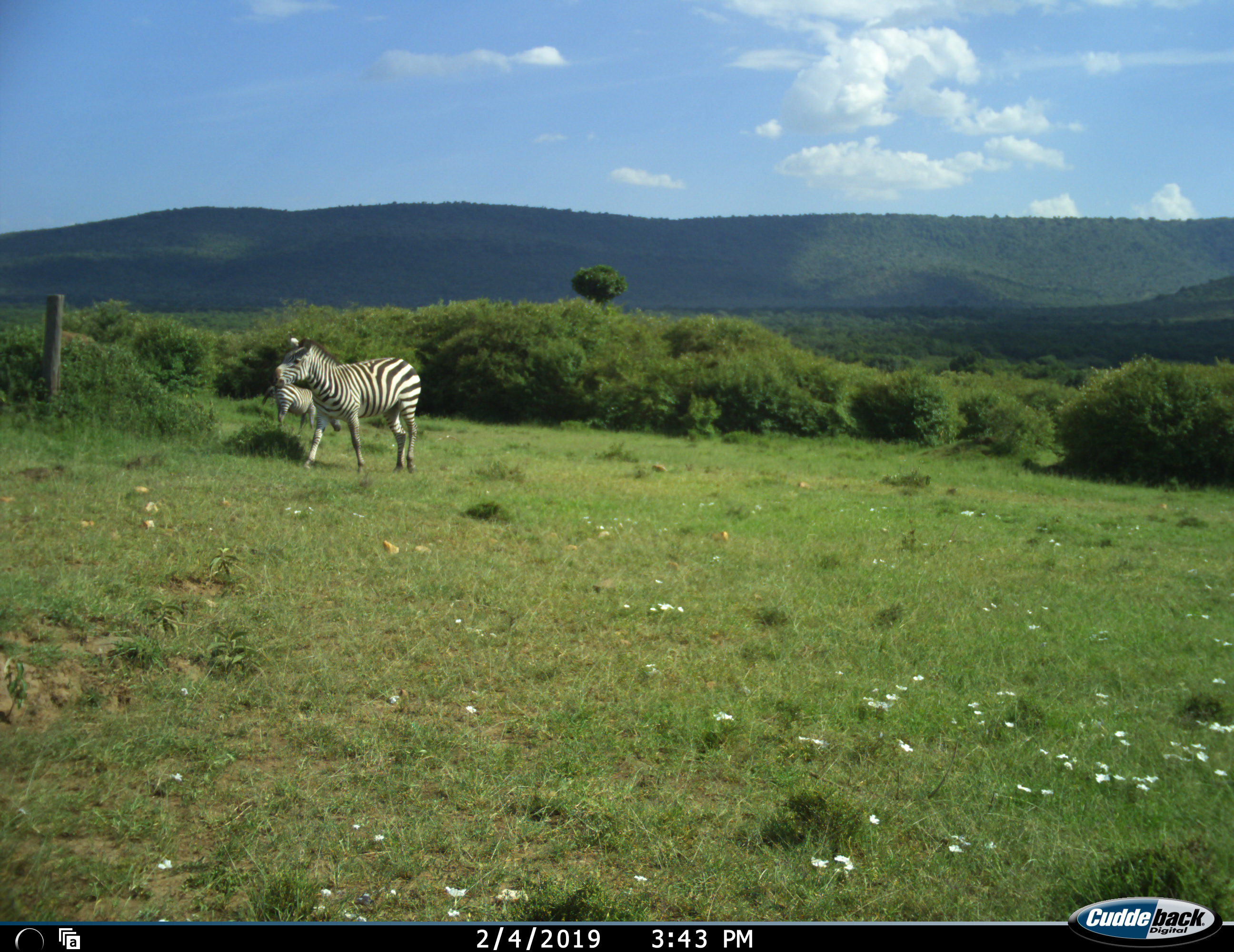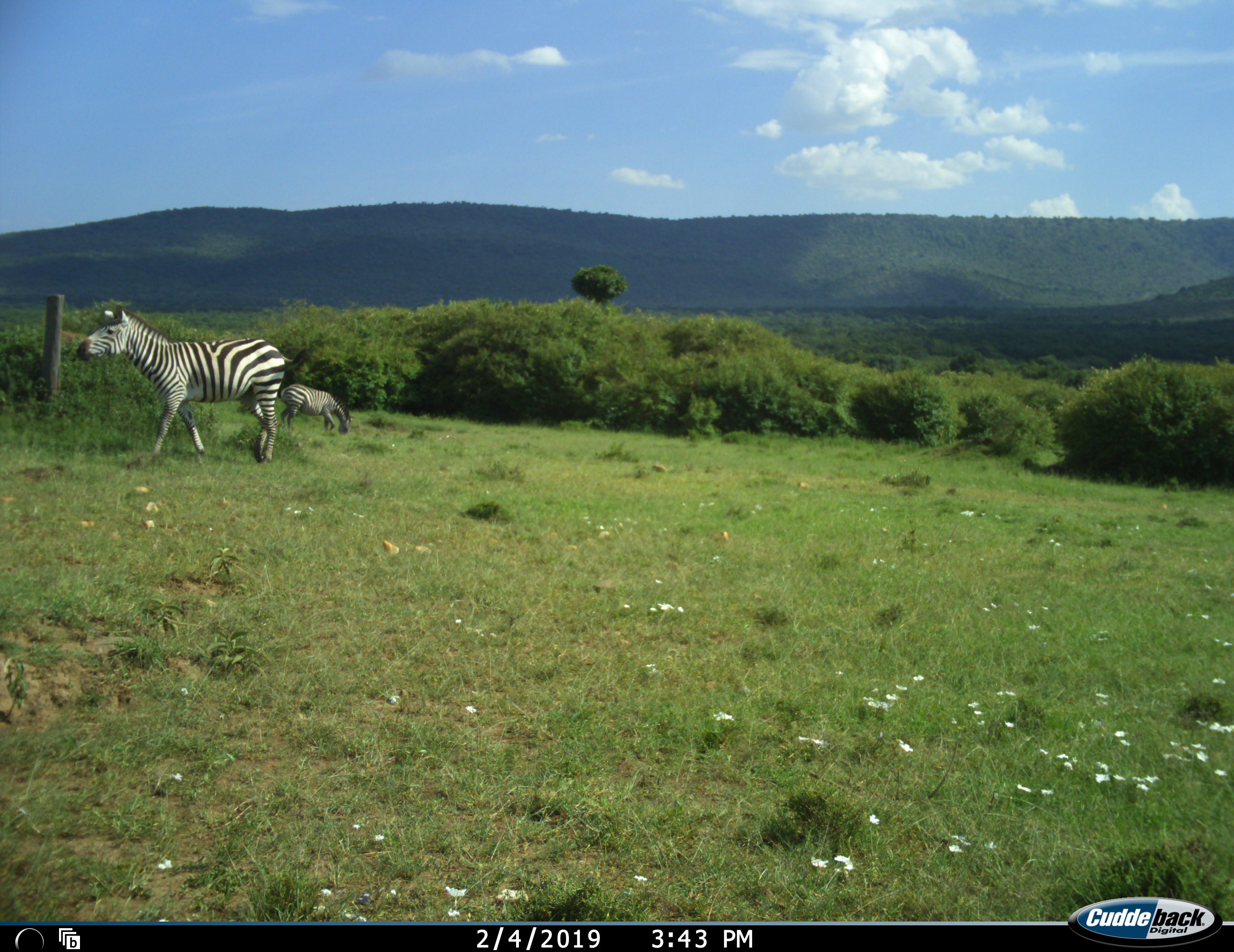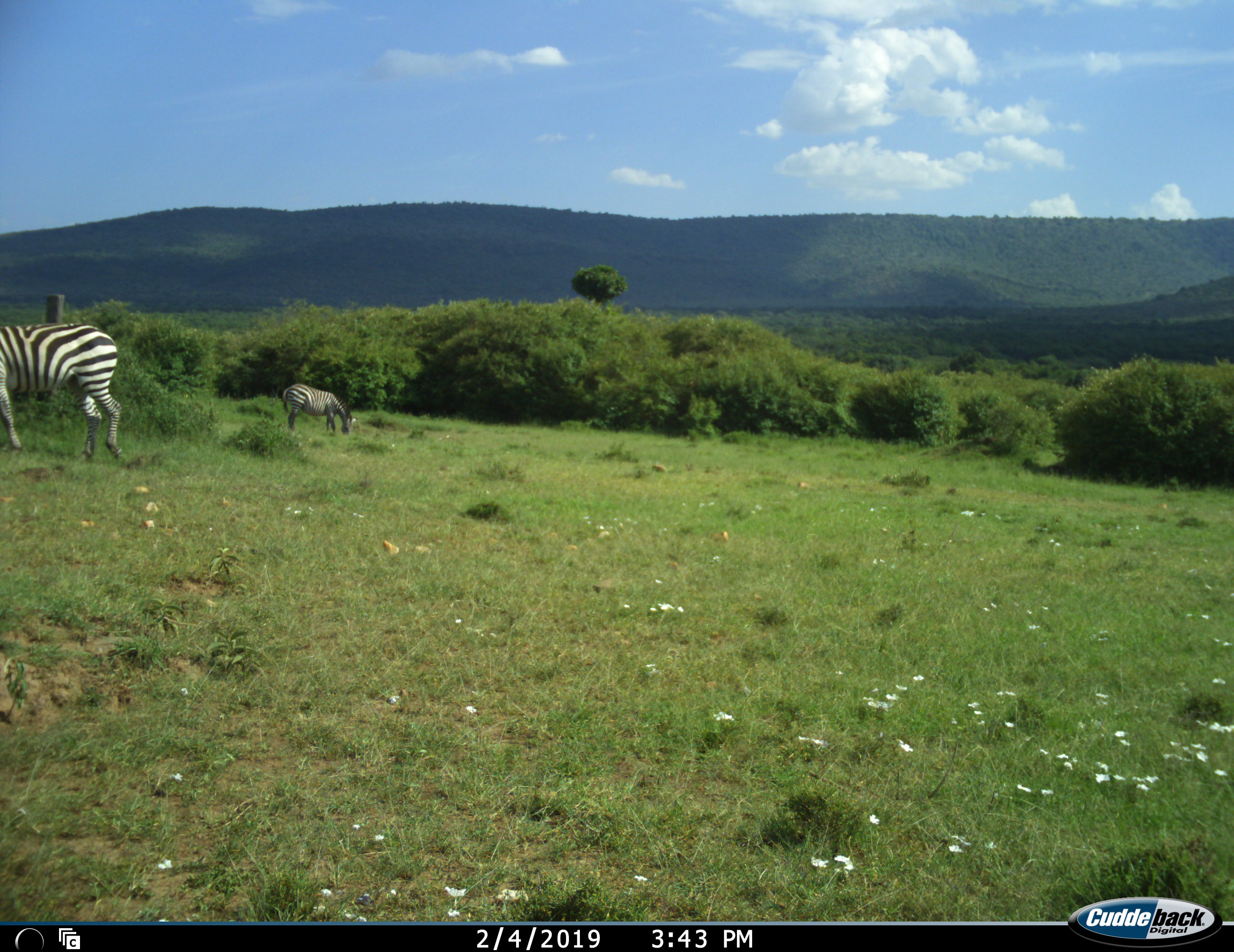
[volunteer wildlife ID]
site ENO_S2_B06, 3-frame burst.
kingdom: Animalia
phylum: Chordata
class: Mammalia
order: Perissodactyla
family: Equidae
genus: Equus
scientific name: Equus quagga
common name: plains zebra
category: zebraplains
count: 2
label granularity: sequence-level